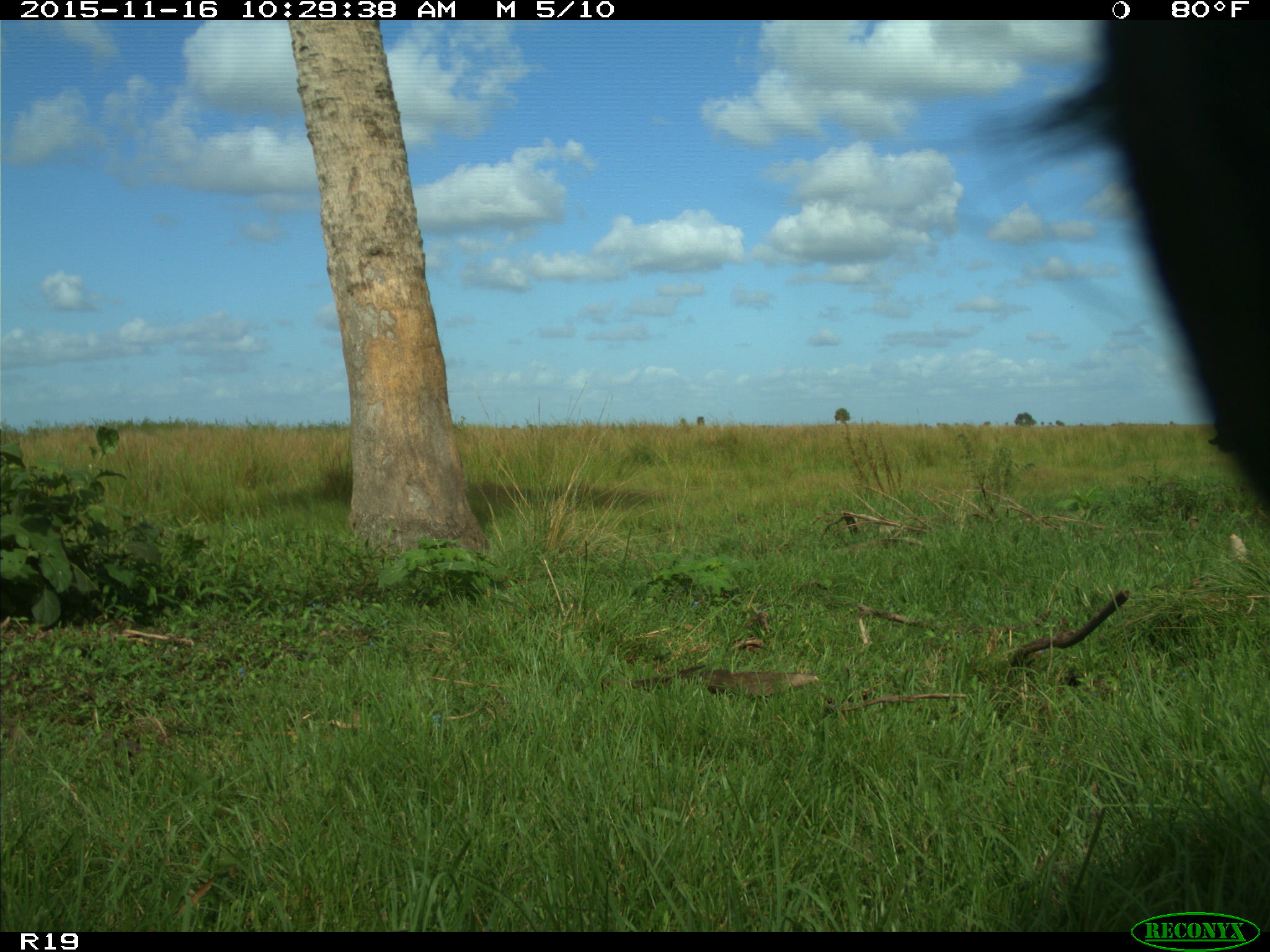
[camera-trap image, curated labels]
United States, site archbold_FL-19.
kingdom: Animalia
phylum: Chordata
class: Mammalia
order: Artiodactyla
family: Bovidae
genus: Bos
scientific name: Bos taurus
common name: domestic cow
Bos taurus (domestic cow).